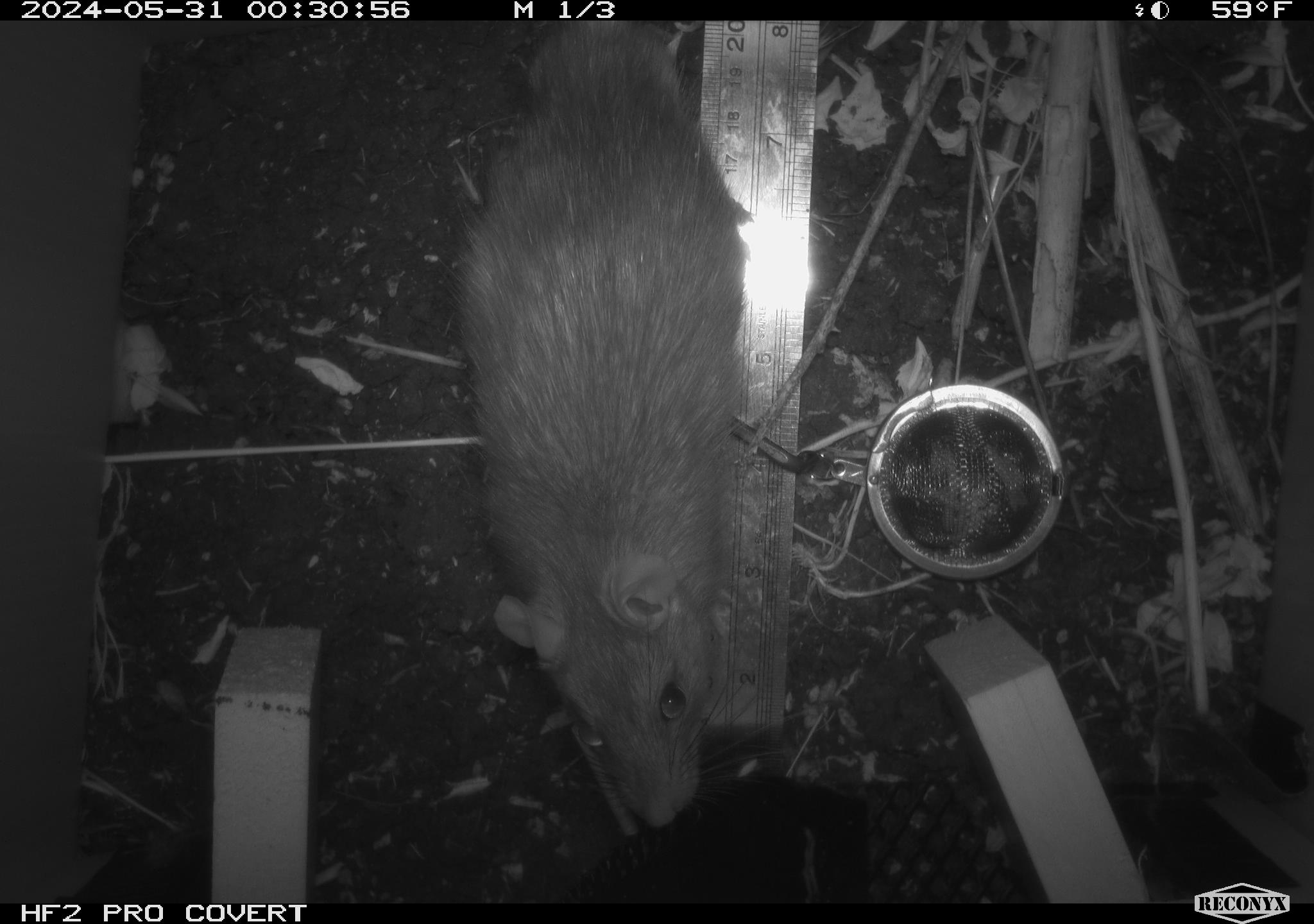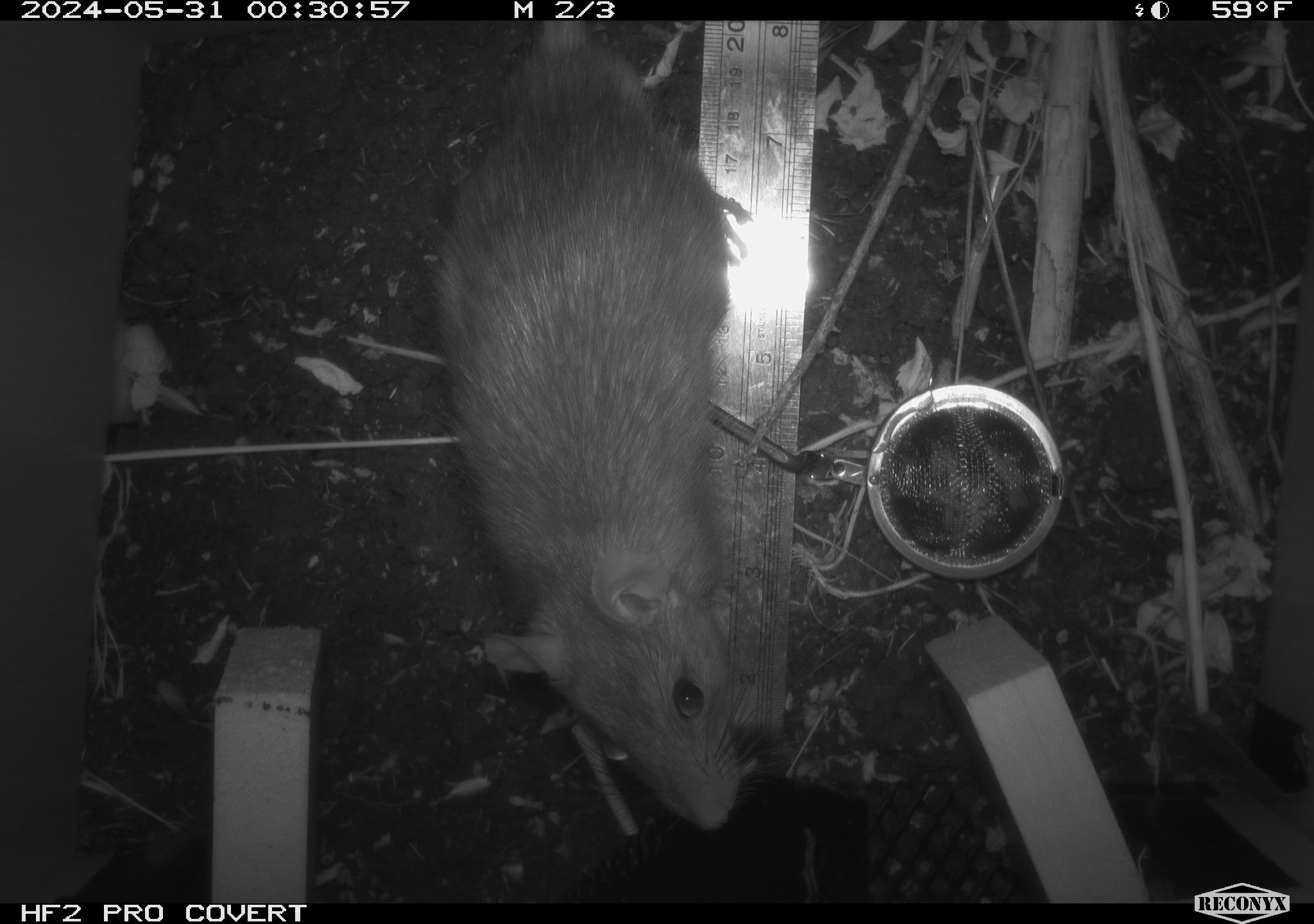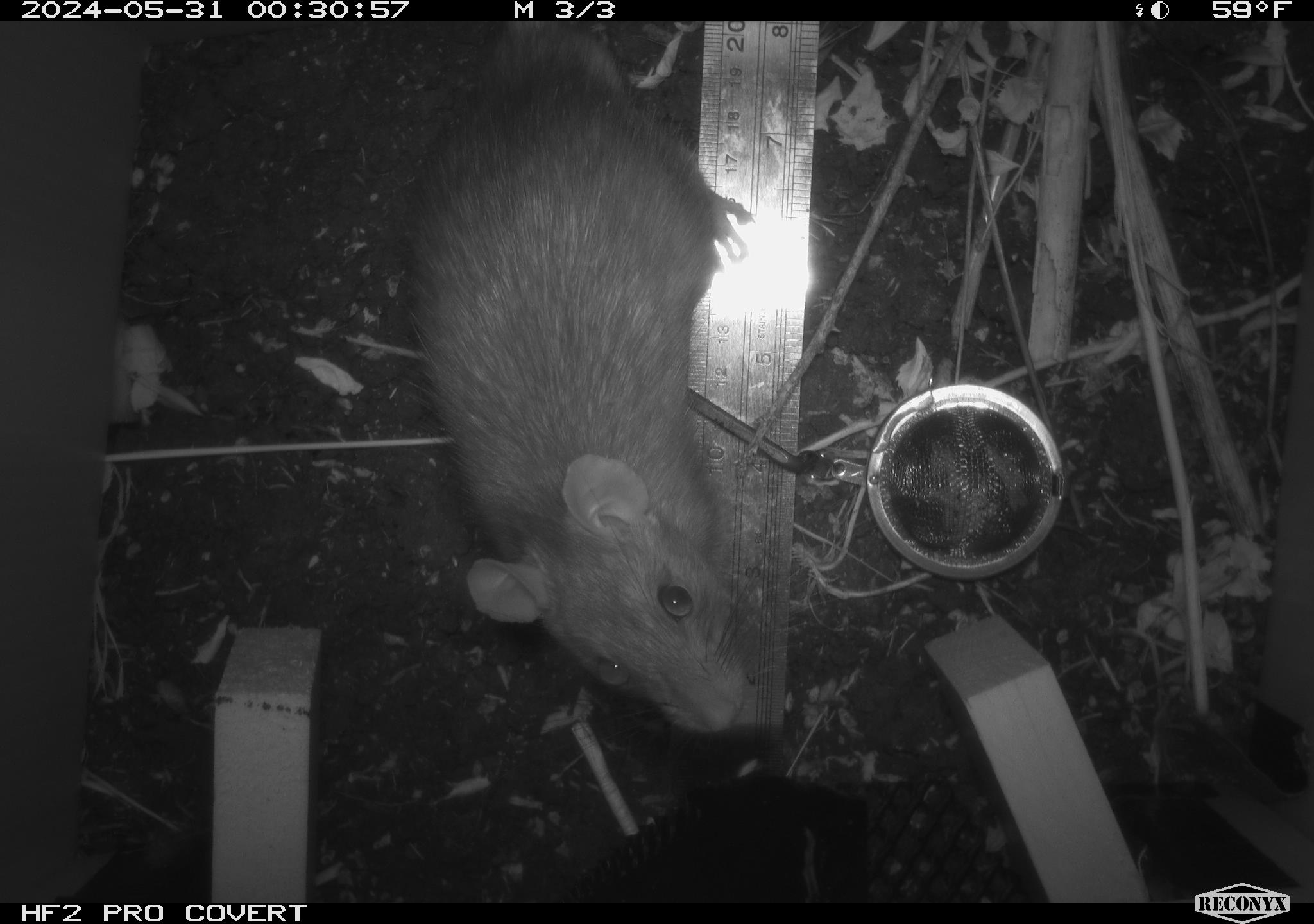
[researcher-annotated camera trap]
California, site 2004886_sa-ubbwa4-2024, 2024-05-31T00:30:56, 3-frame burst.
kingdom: Animalia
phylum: Chordata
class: Mammalia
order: Rodentia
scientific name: Rodentia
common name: woodrat or rat or mouse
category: woodrat or rat or mouse species